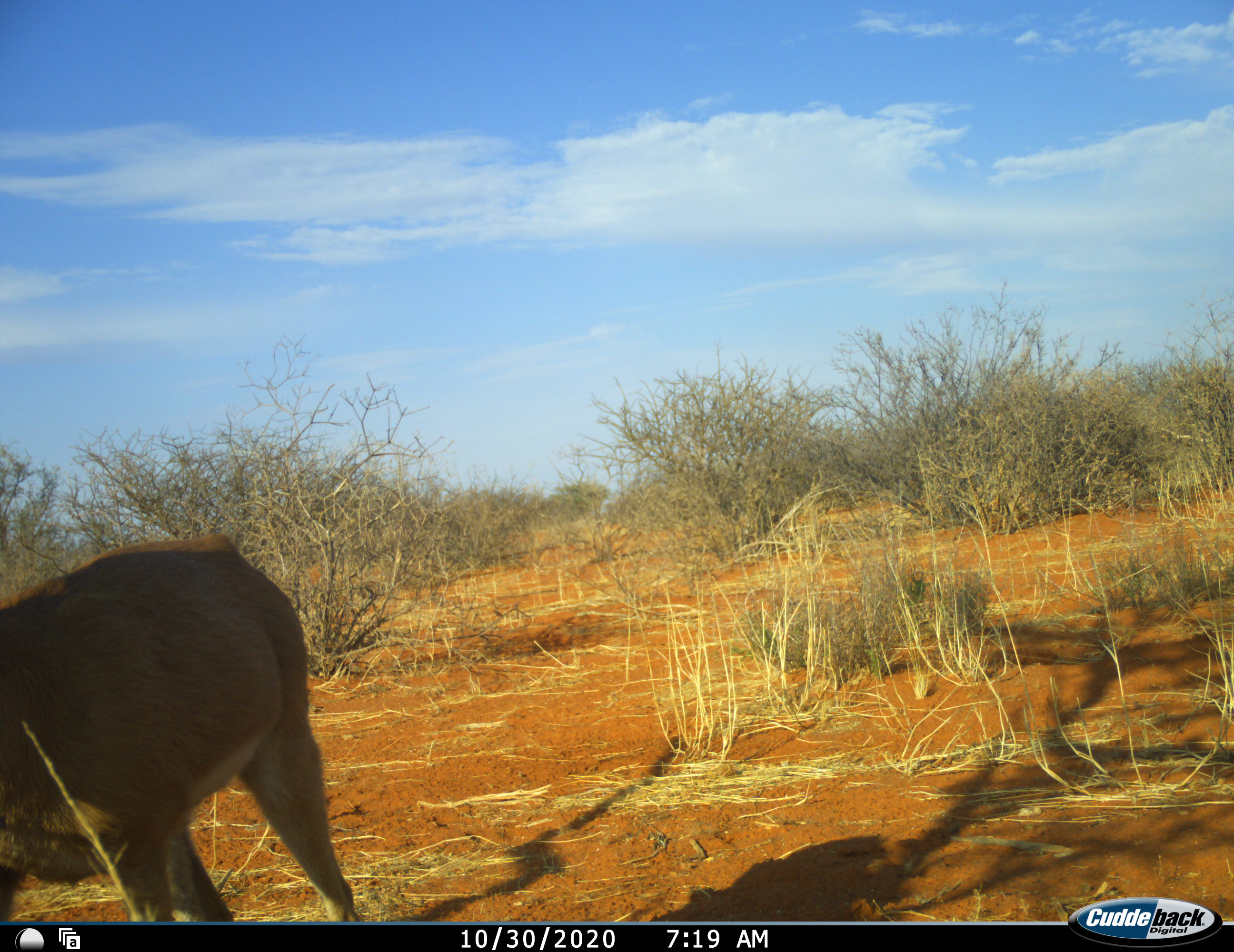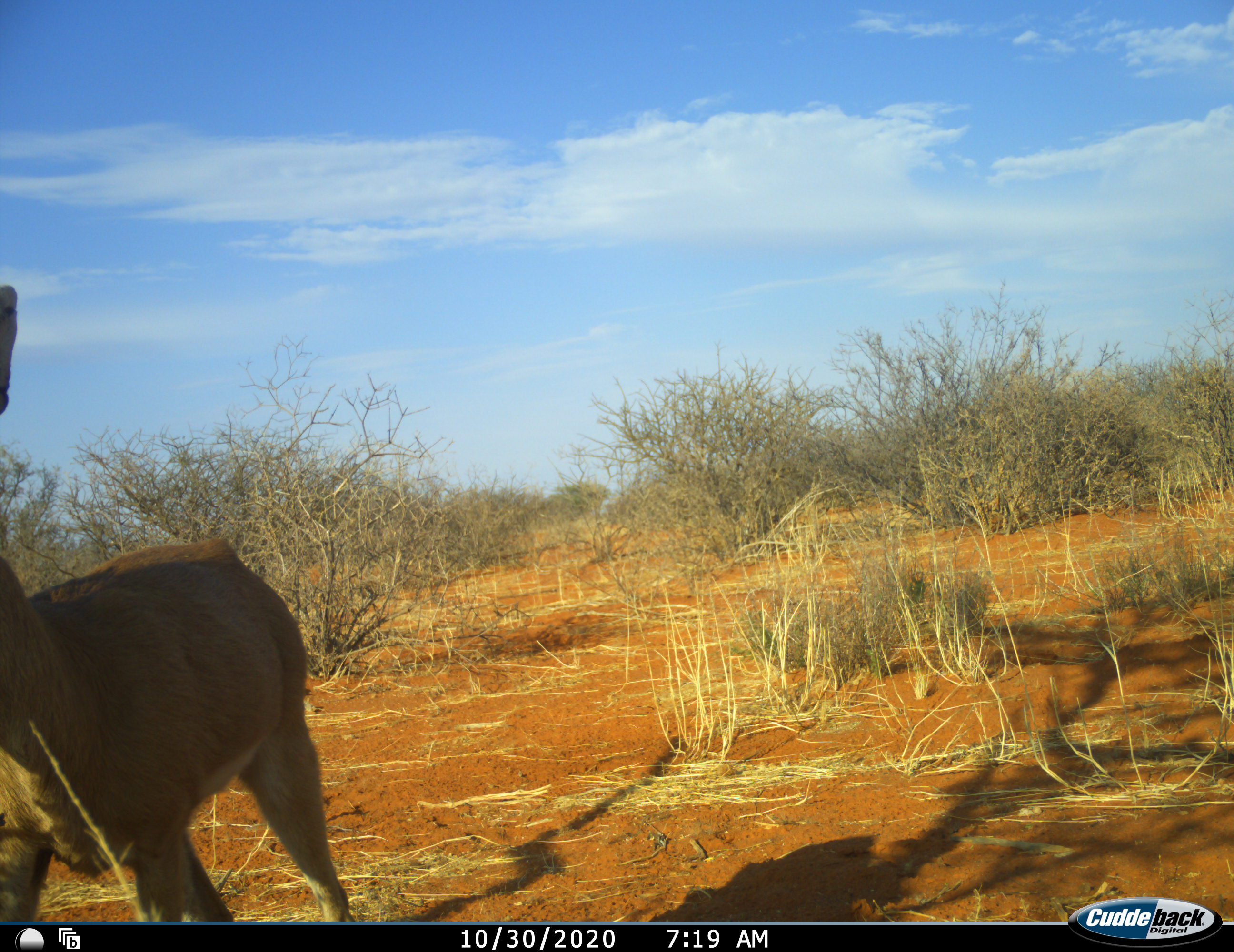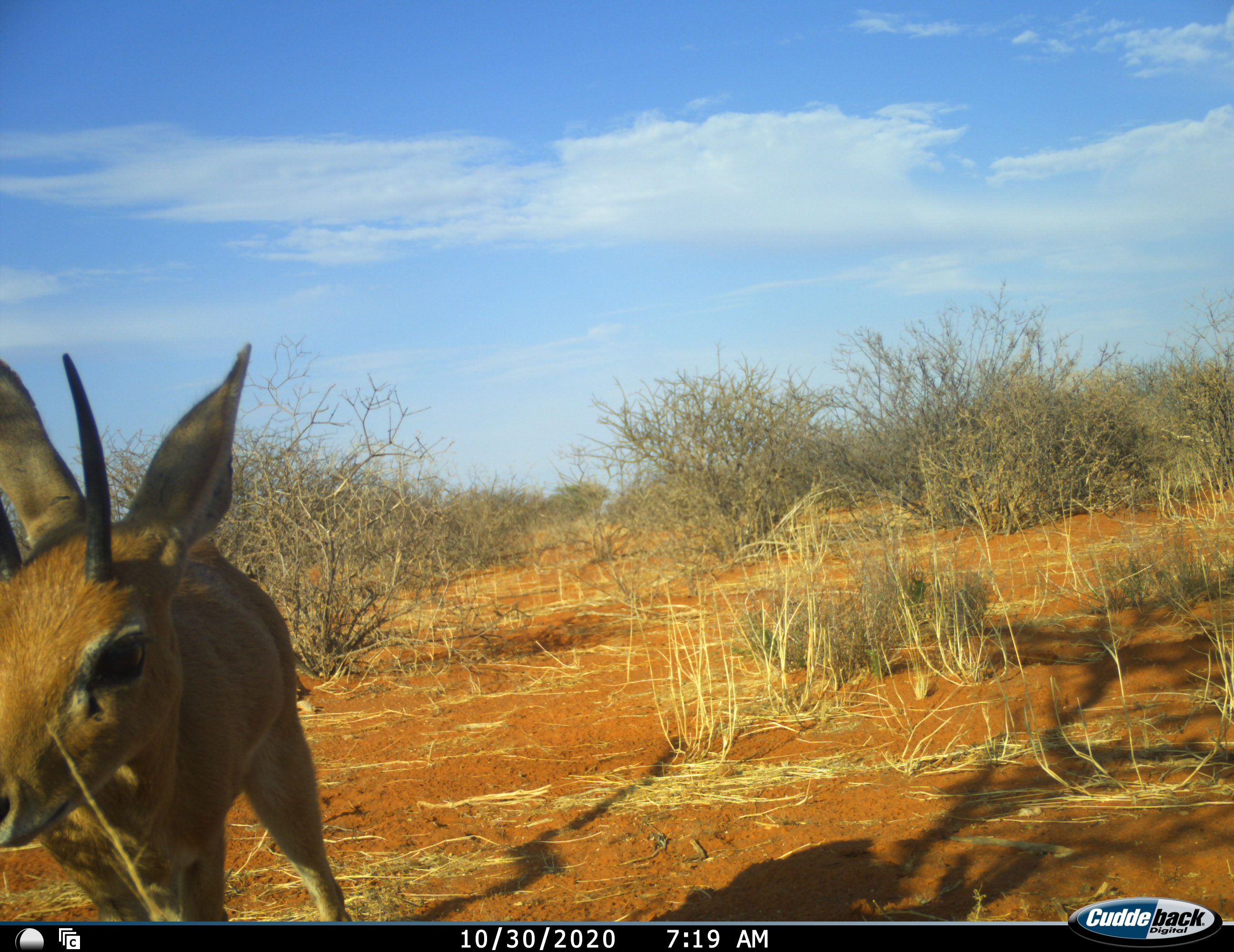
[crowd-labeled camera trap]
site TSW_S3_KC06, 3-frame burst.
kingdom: Animalia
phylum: Chordata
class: Mammalia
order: Artiodactyla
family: Bovidae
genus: Raphicerus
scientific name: Raphicerus campestris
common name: steenbok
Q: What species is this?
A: Steenbok (Raphicerus campestris).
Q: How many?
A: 1.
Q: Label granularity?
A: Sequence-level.